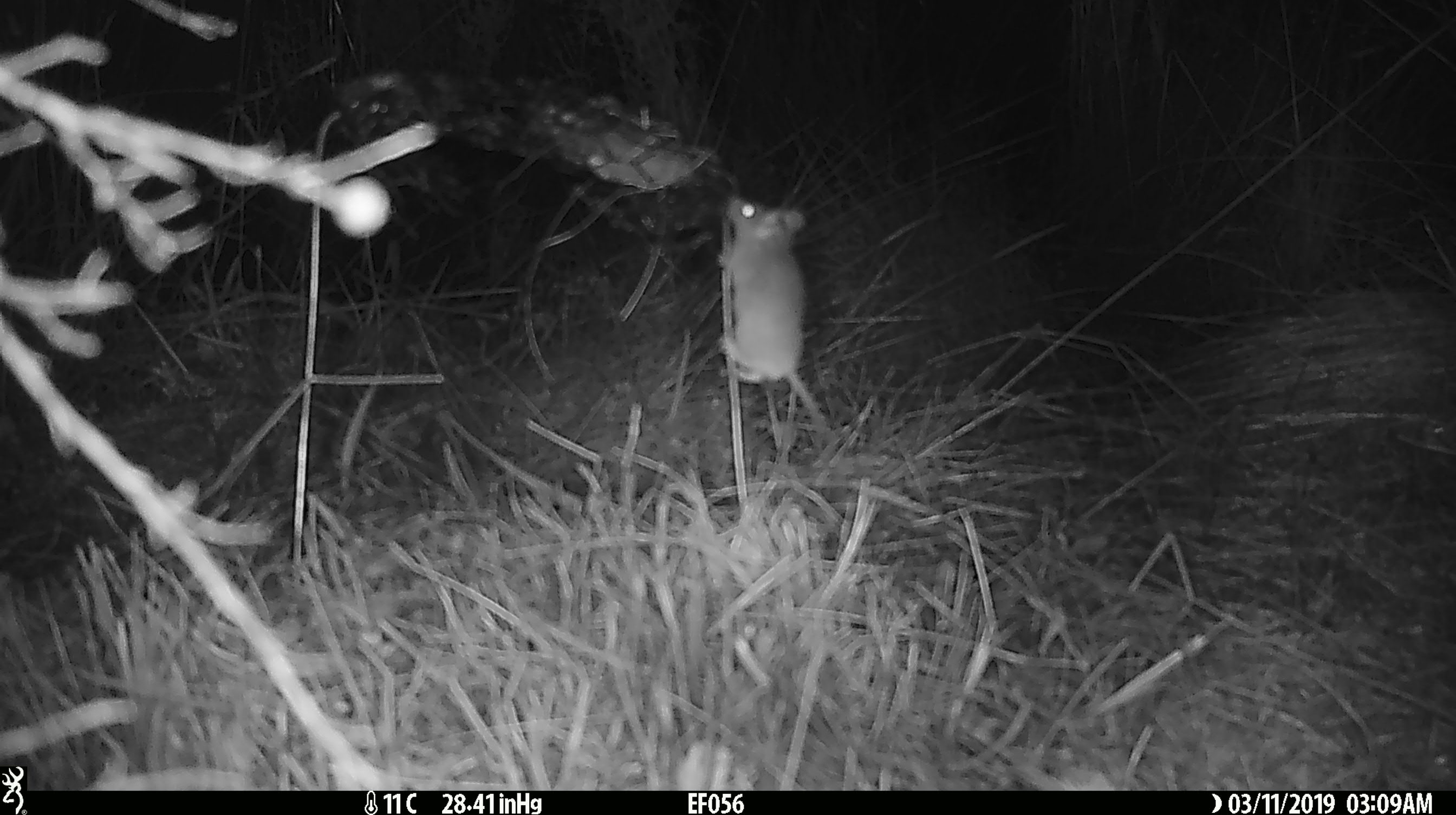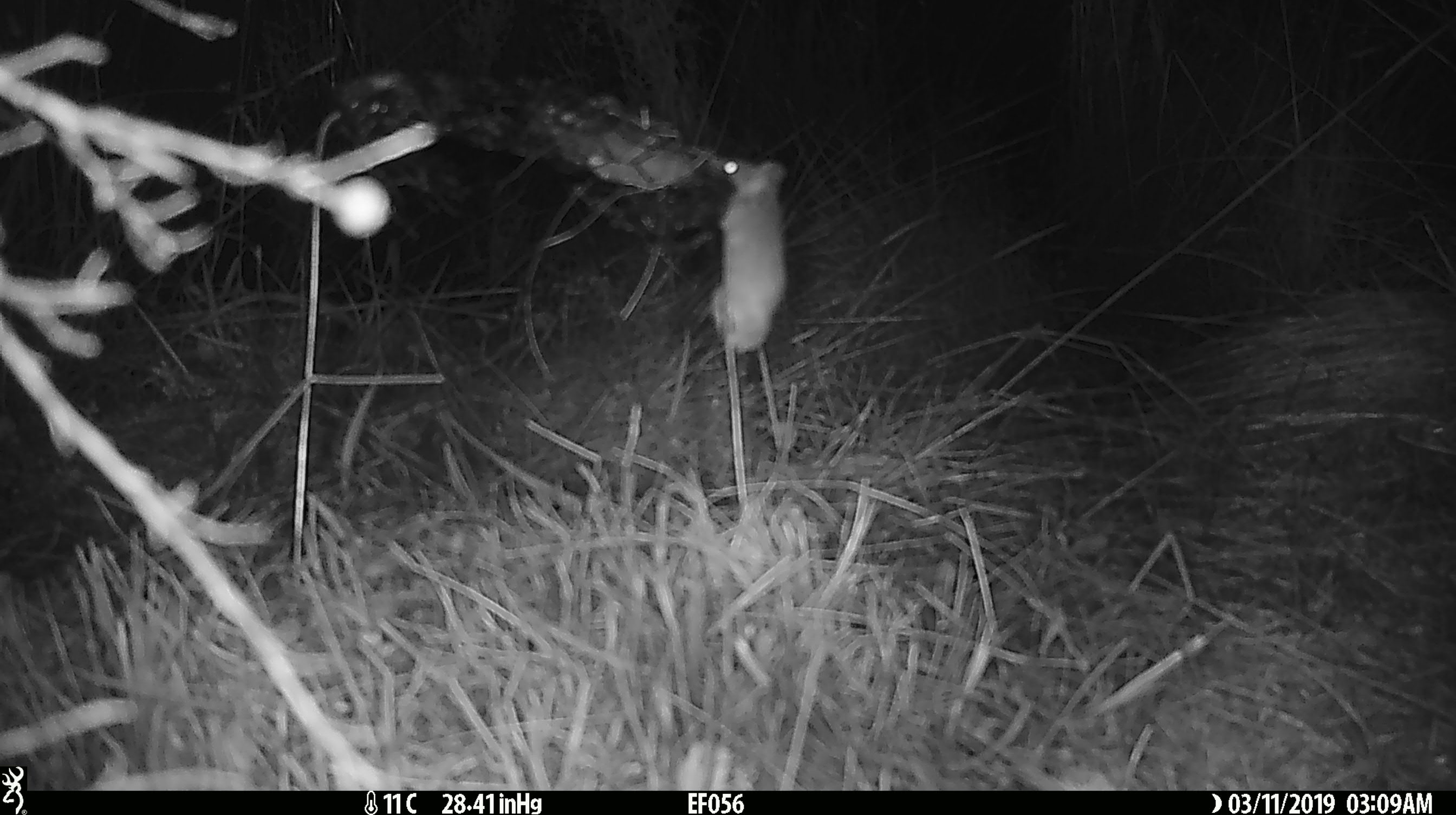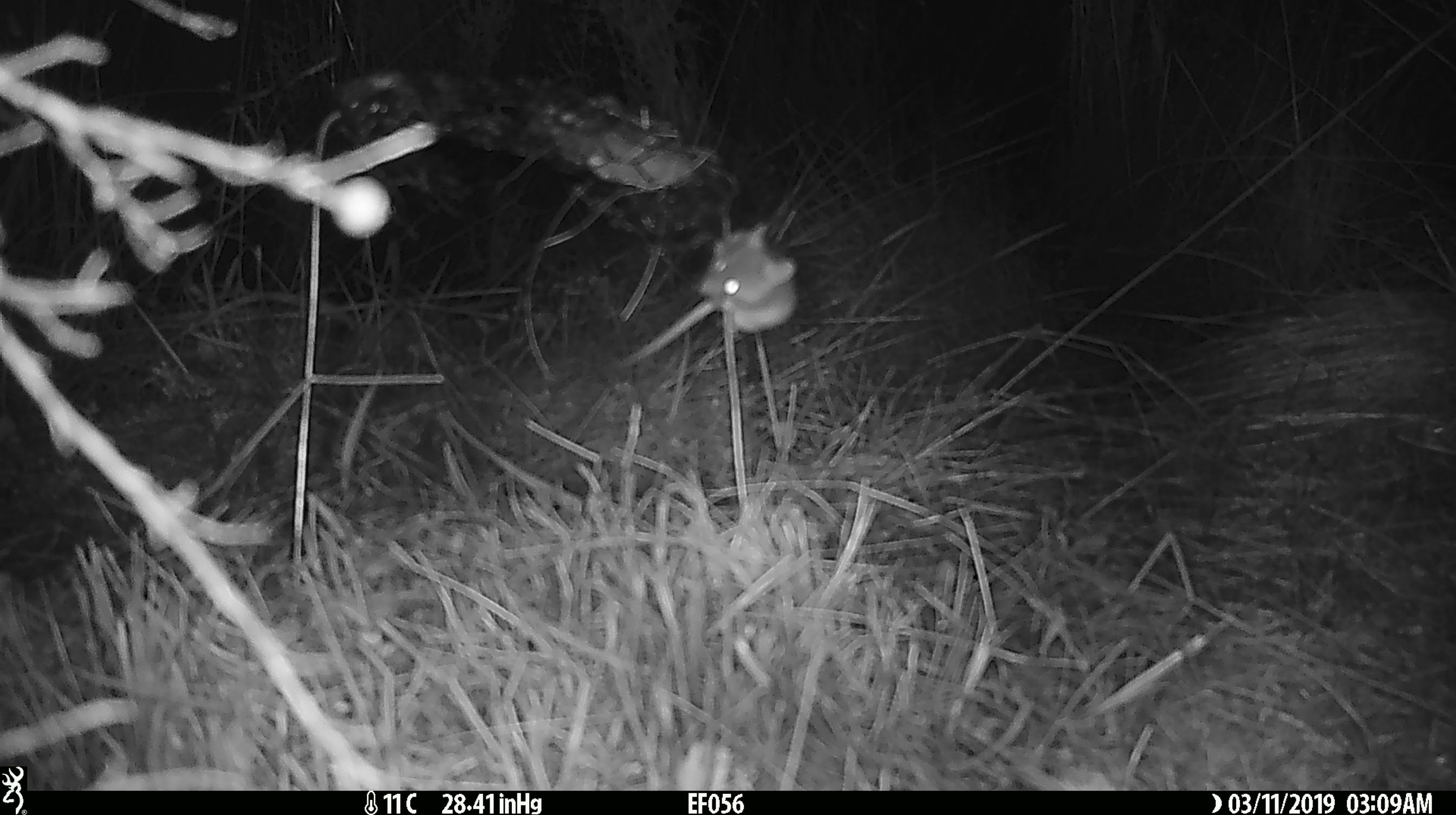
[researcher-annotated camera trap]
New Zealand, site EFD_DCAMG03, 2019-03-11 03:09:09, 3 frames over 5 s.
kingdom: Animalia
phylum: Chordata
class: Mammalia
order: Rodentia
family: Muridae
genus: Mus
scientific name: Mus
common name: mouse